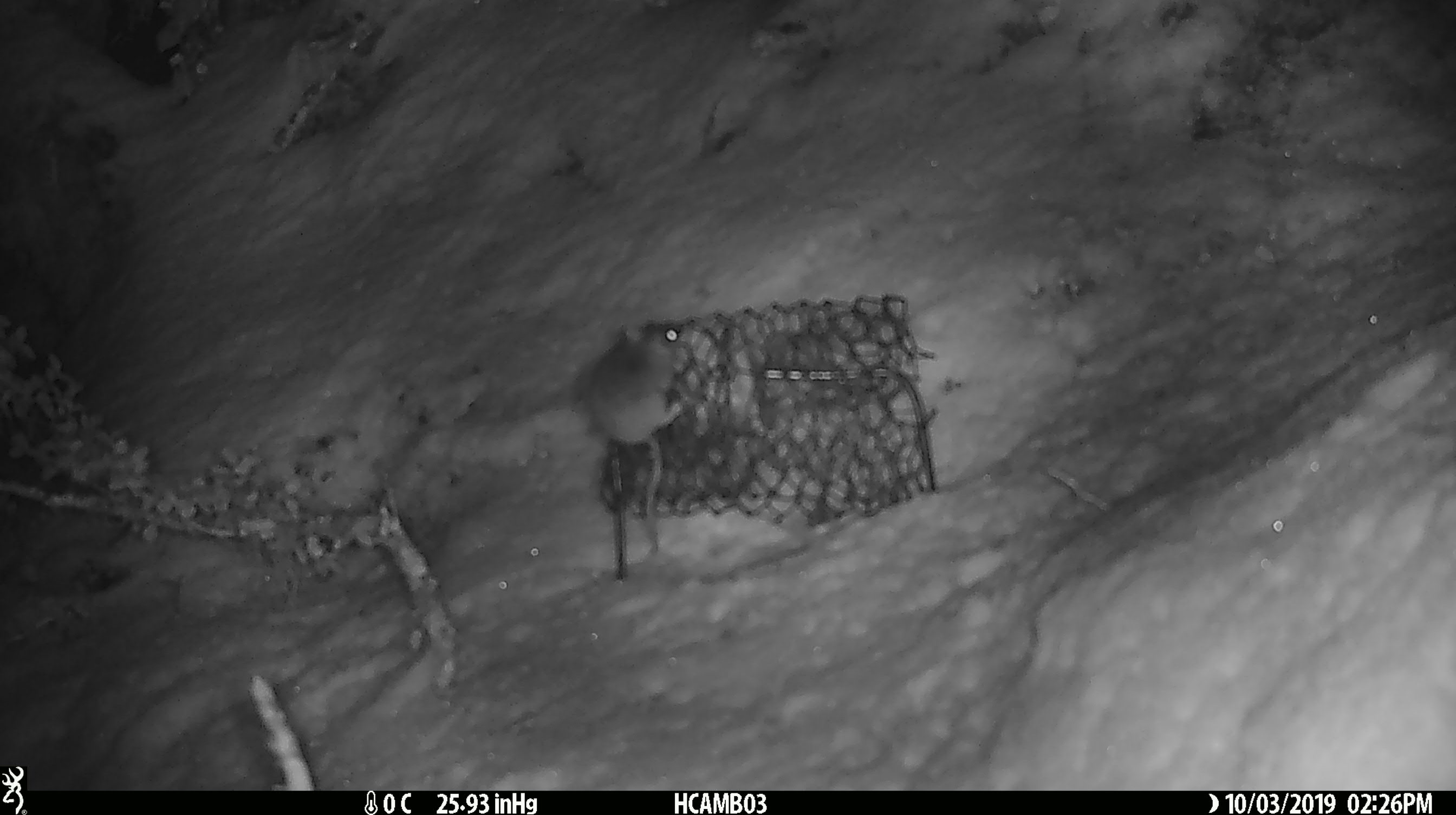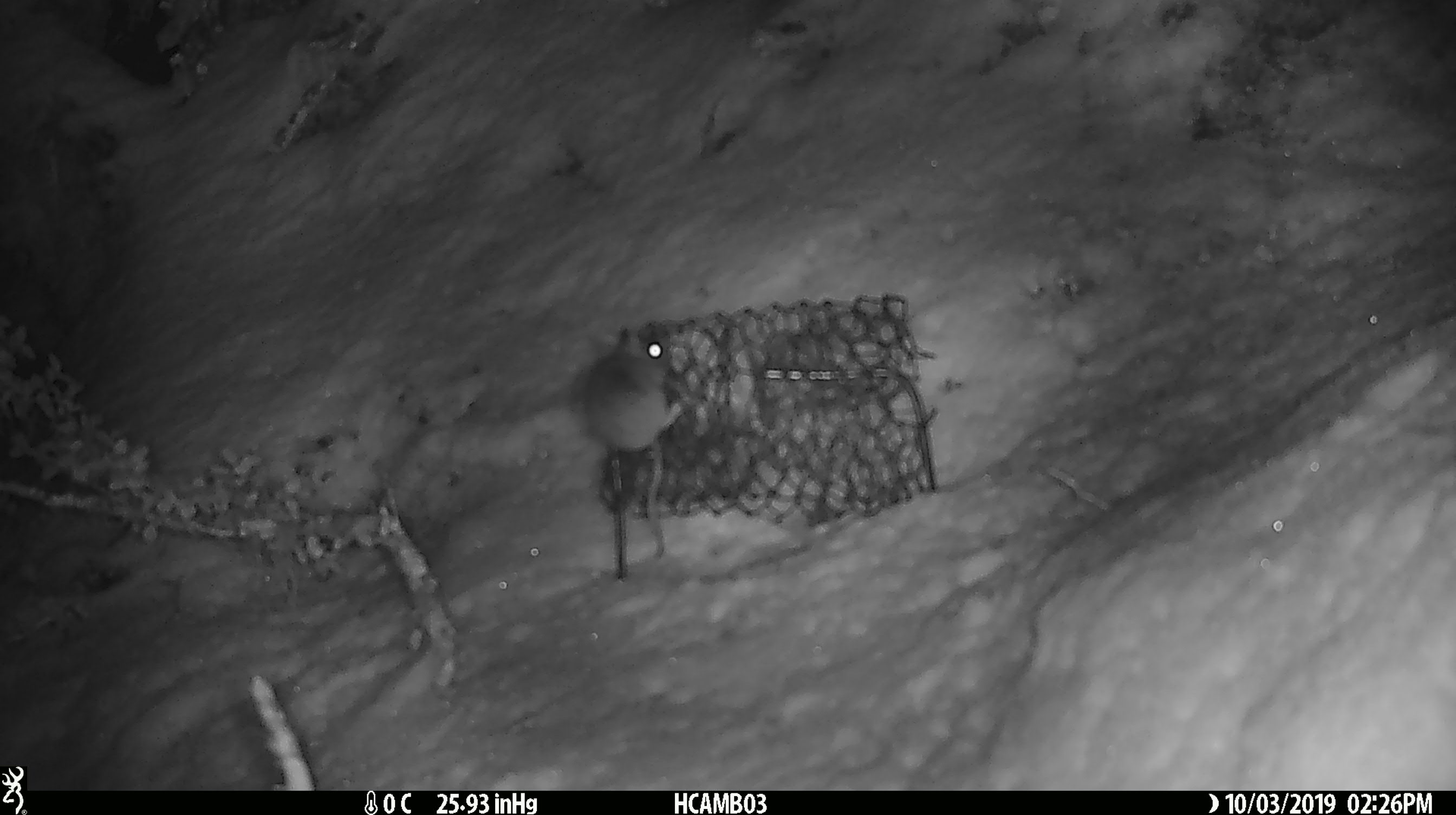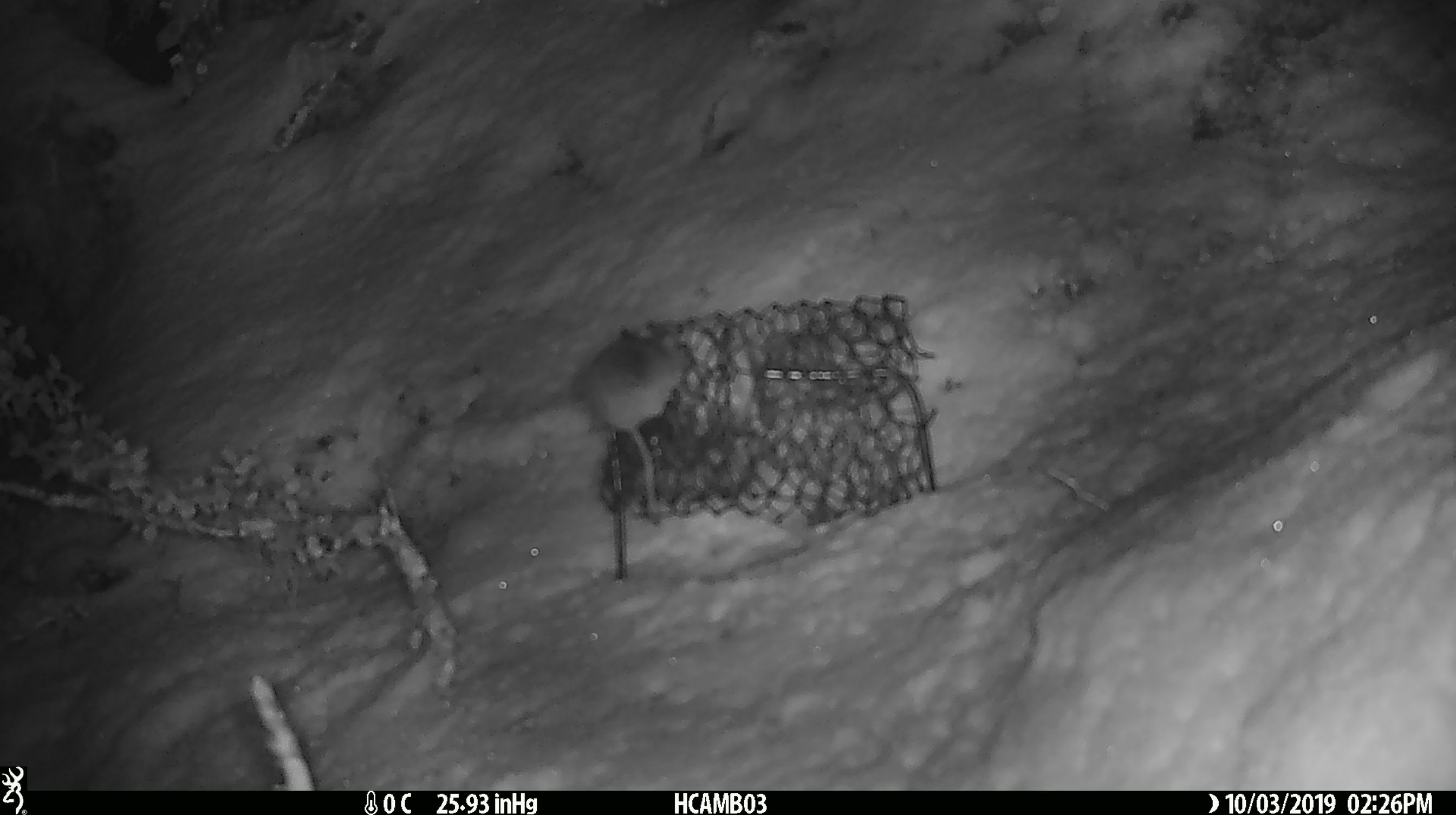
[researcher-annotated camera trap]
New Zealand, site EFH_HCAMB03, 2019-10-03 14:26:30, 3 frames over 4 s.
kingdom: Animalia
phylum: Chordata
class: Mammalia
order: Rodentia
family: Muridae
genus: Mus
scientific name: Mus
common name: mouse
Mouse (Mus).